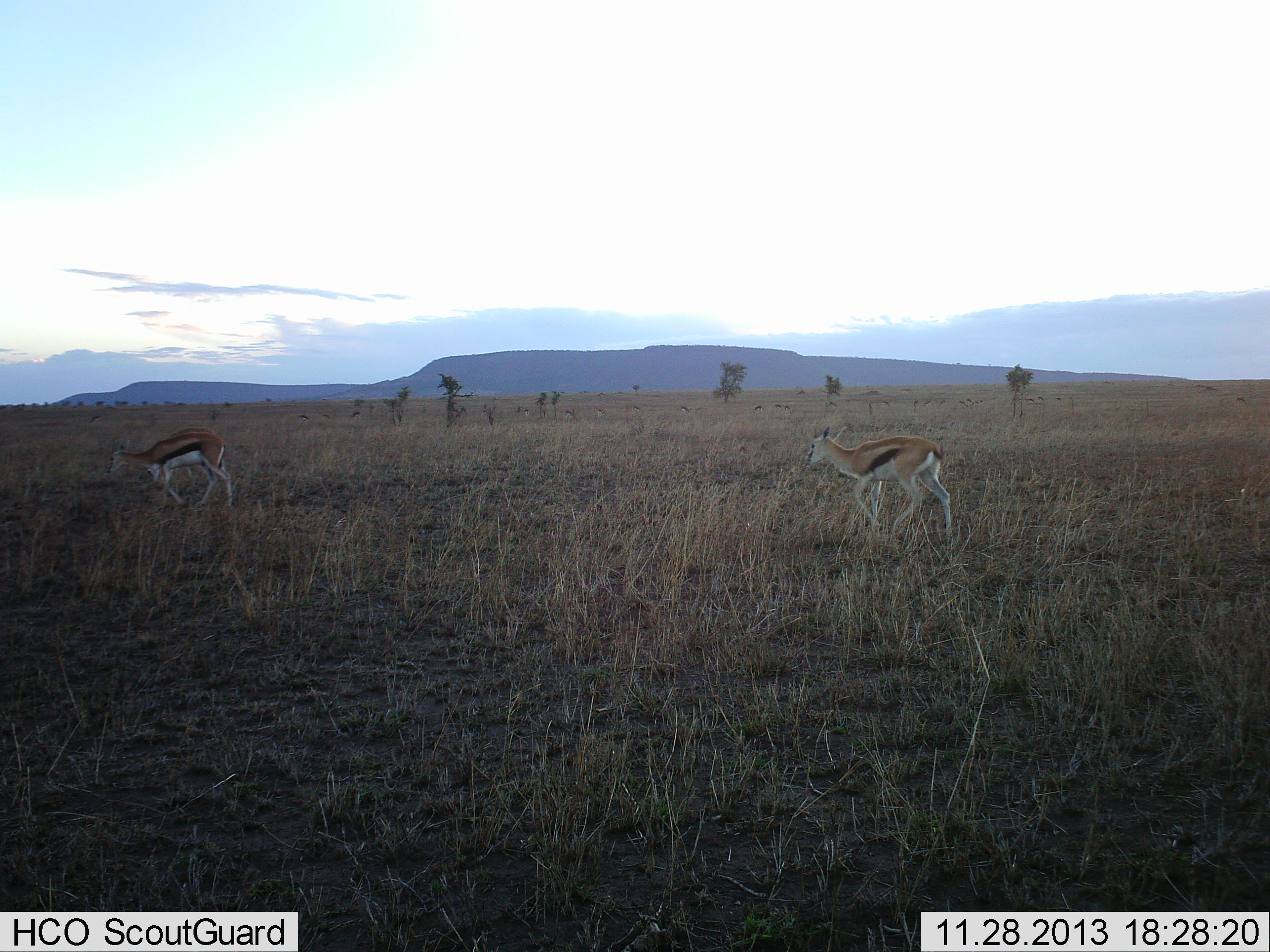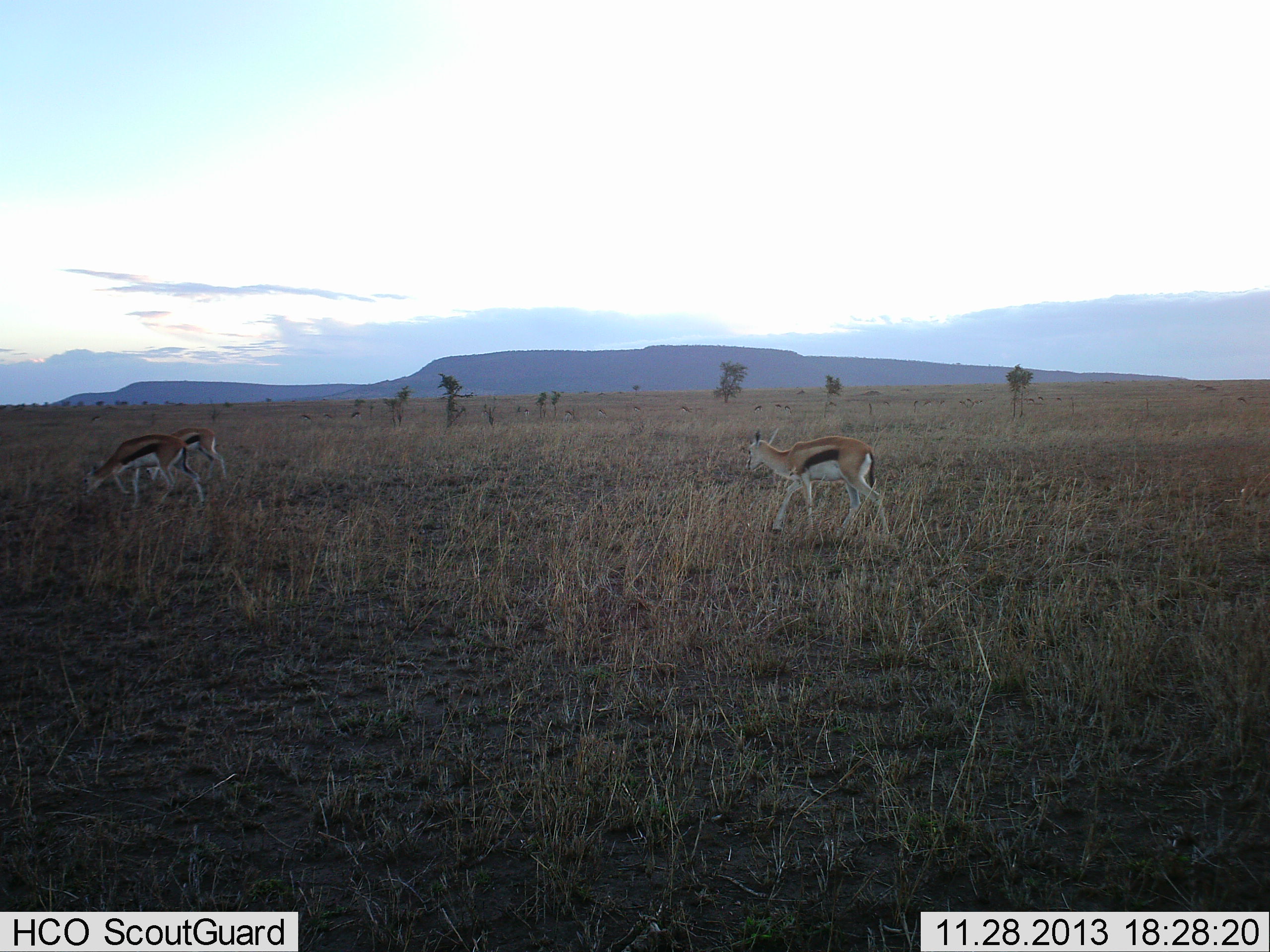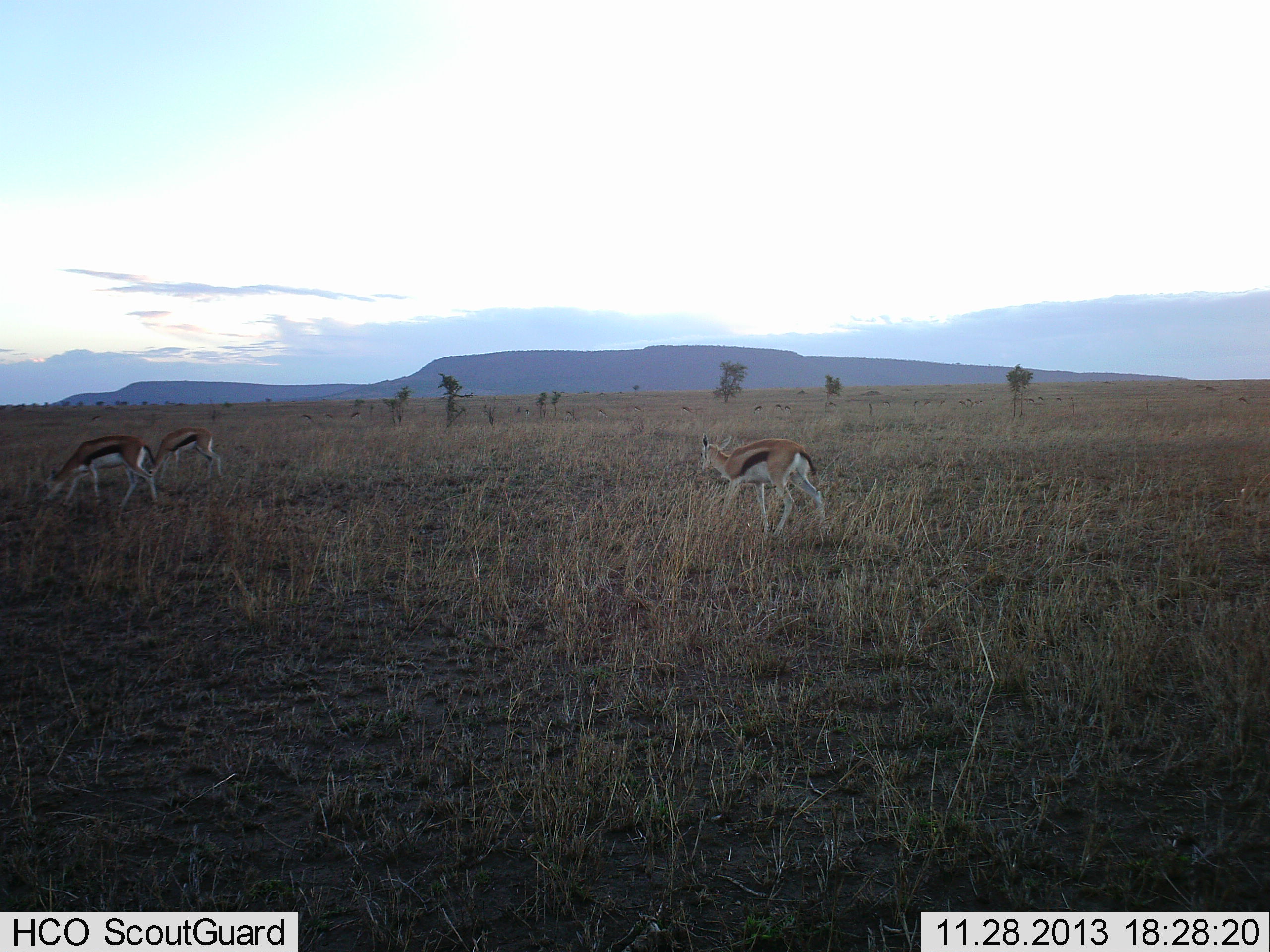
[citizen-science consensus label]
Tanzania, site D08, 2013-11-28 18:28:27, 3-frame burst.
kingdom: Animalia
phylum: Chordata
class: Mammalia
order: Artiodactyla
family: Bovidae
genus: Eudorcas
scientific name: Eudorcas thomsonii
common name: thomson's gazelle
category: gazellethomsons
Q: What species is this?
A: Gazellethomsons (thomson's gazelle) (Eudorcas thomsonii).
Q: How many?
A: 3.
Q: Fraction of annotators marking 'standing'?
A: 20%.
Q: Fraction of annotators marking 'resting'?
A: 0%.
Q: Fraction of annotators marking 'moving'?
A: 60%.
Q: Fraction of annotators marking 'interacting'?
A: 0%.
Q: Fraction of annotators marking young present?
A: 0%.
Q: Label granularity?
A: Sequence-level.